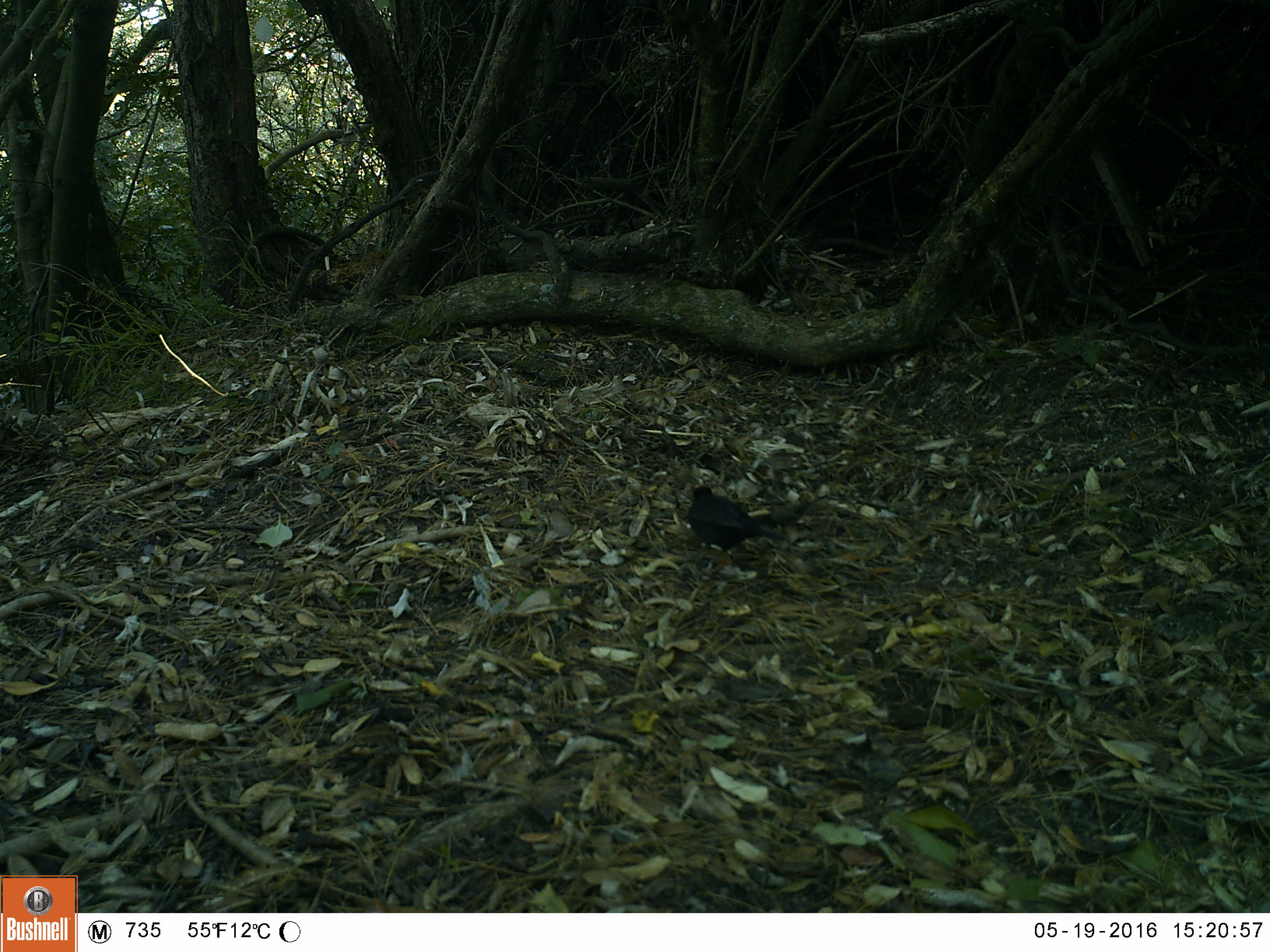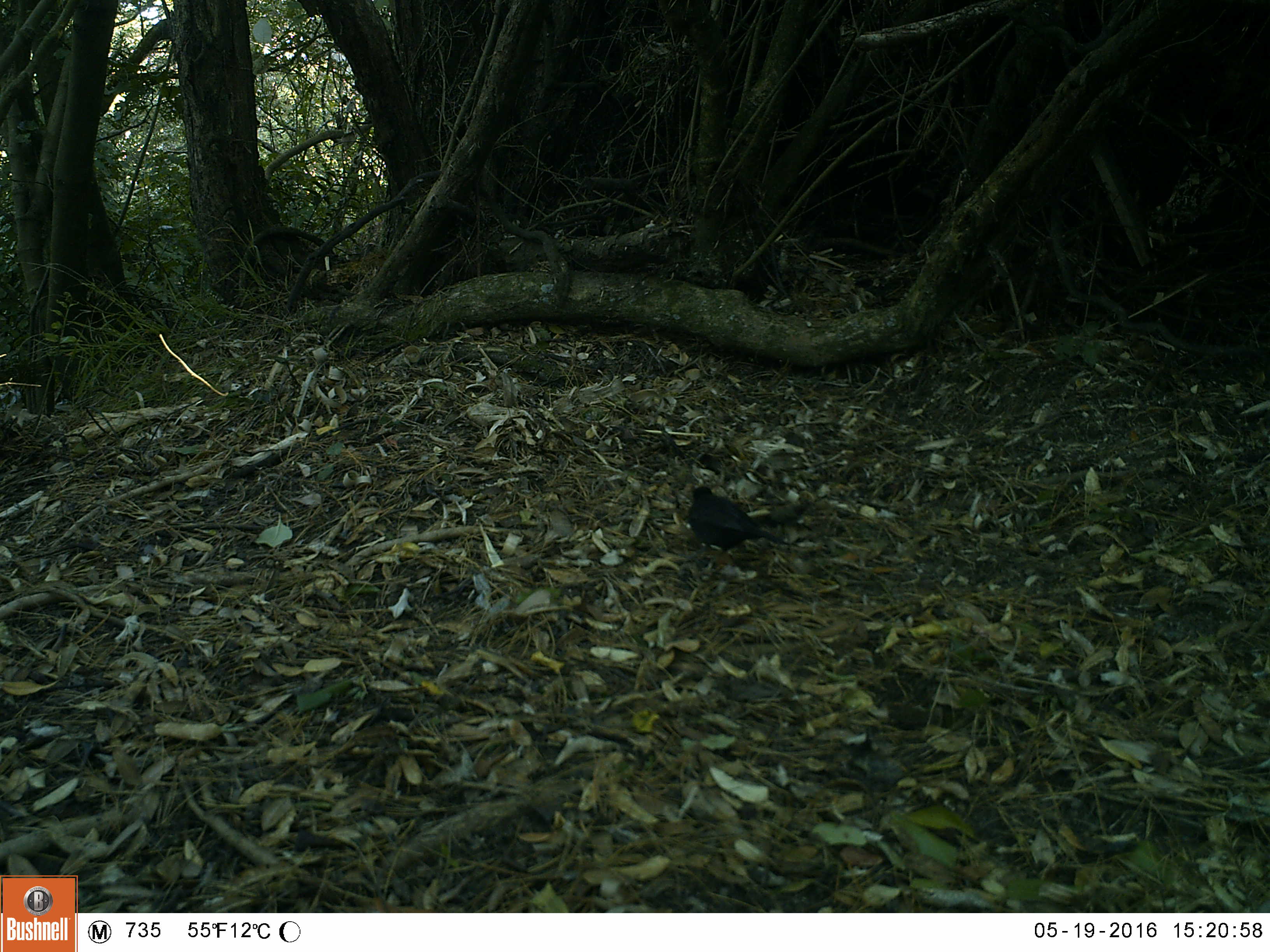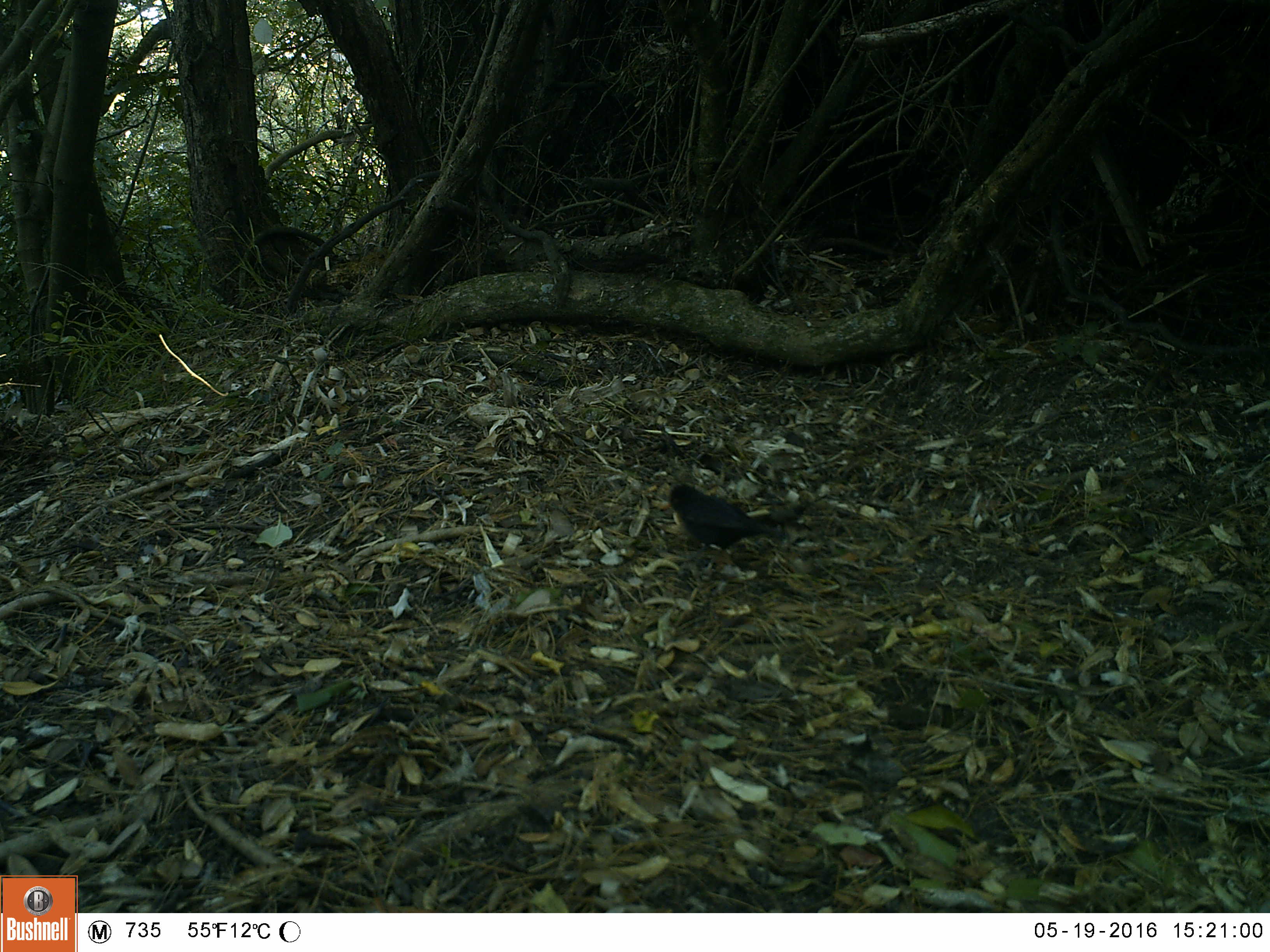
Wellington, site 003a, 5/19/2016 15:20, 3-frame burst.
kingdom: Animalia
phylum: Chordata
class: Aves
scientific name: Aves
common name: bird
Bird (Aves).